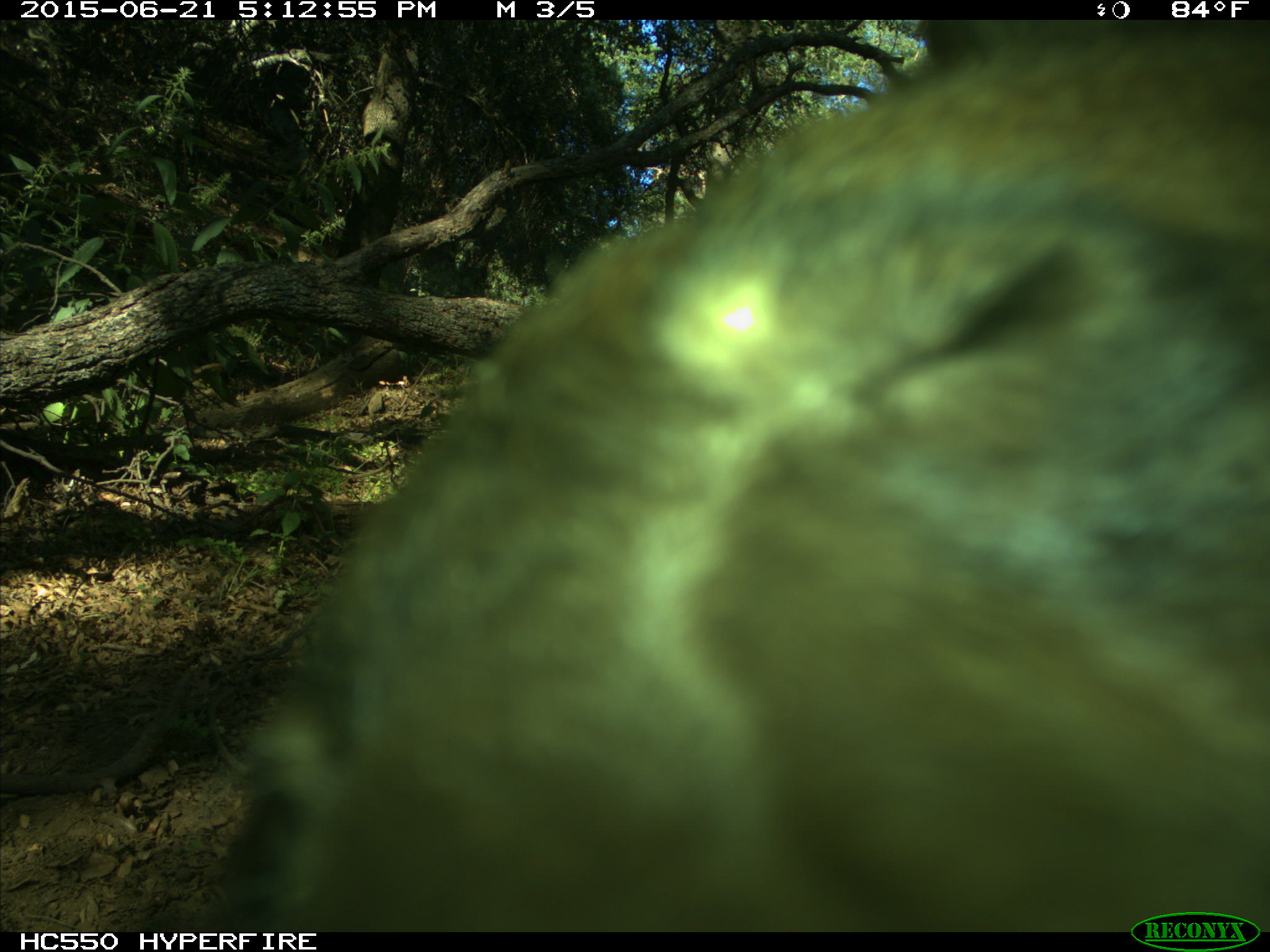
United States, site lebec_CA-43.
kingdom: Animalia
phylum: Chordata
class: Mammalia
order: Carnivora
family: Ursidae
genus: Ursus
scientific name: Ursus americanus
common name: american black bear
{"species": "Ursus americanus (american black bear)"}